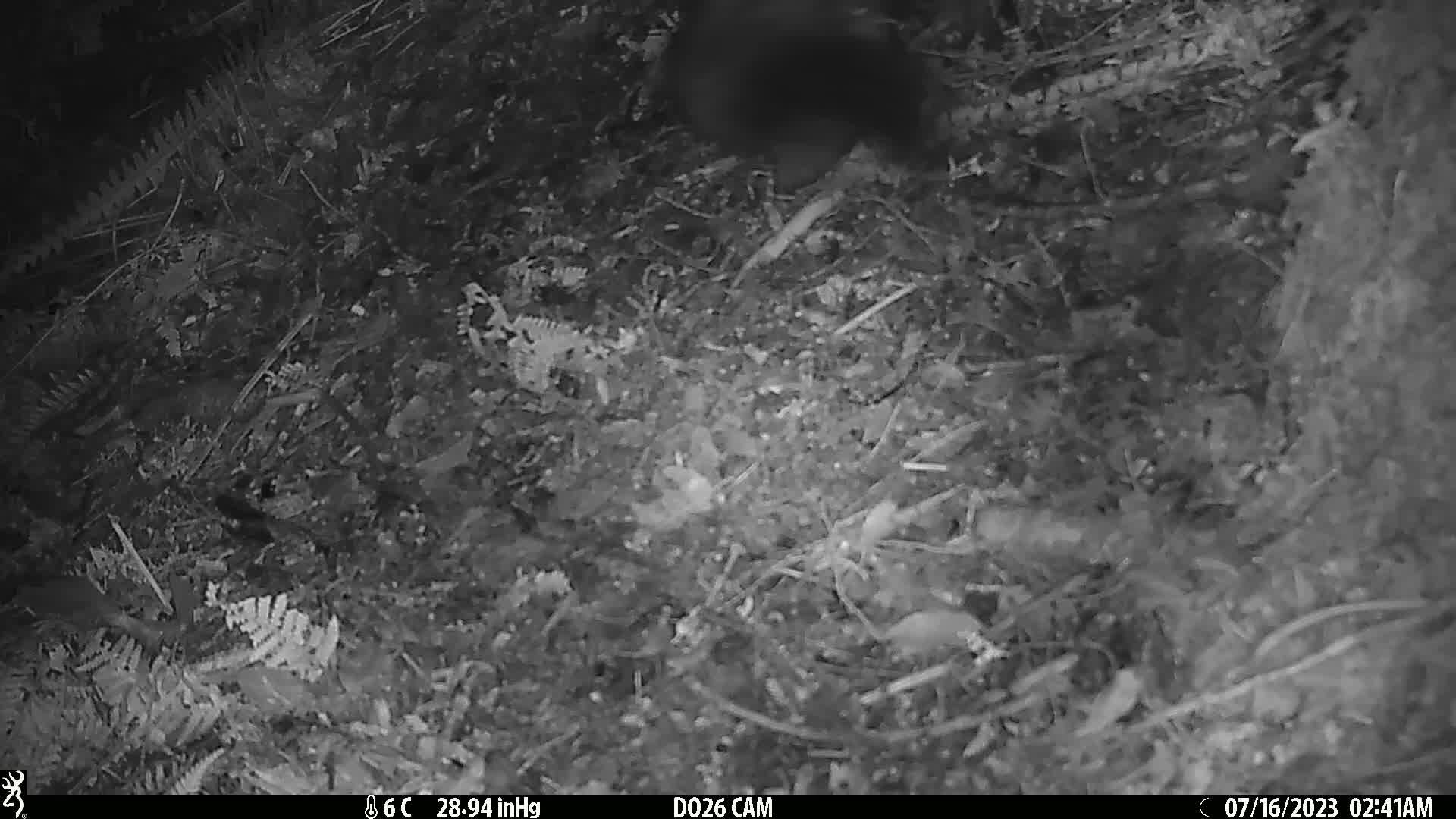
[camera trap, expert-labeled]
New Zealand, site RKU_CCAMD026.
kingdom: Animalia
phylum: Chordata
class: Mammalia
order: Diprotodontia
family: Phalangeridae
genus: Trichosurus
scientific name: Trichosurus vulpecula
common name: common brushtail possum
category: possum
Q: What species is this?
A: Possum (common brushtail possum) (Trichosurus vulpecula).